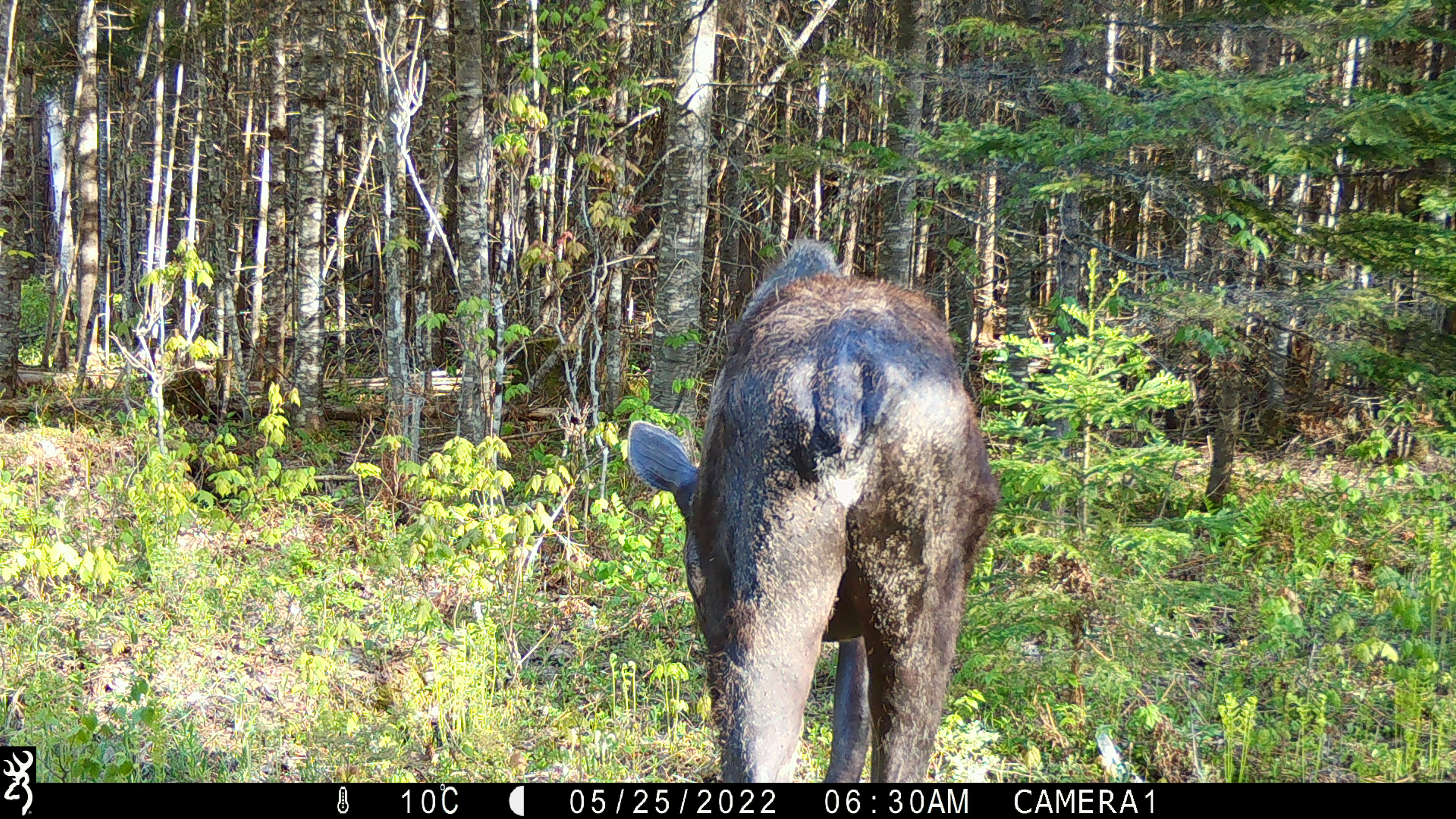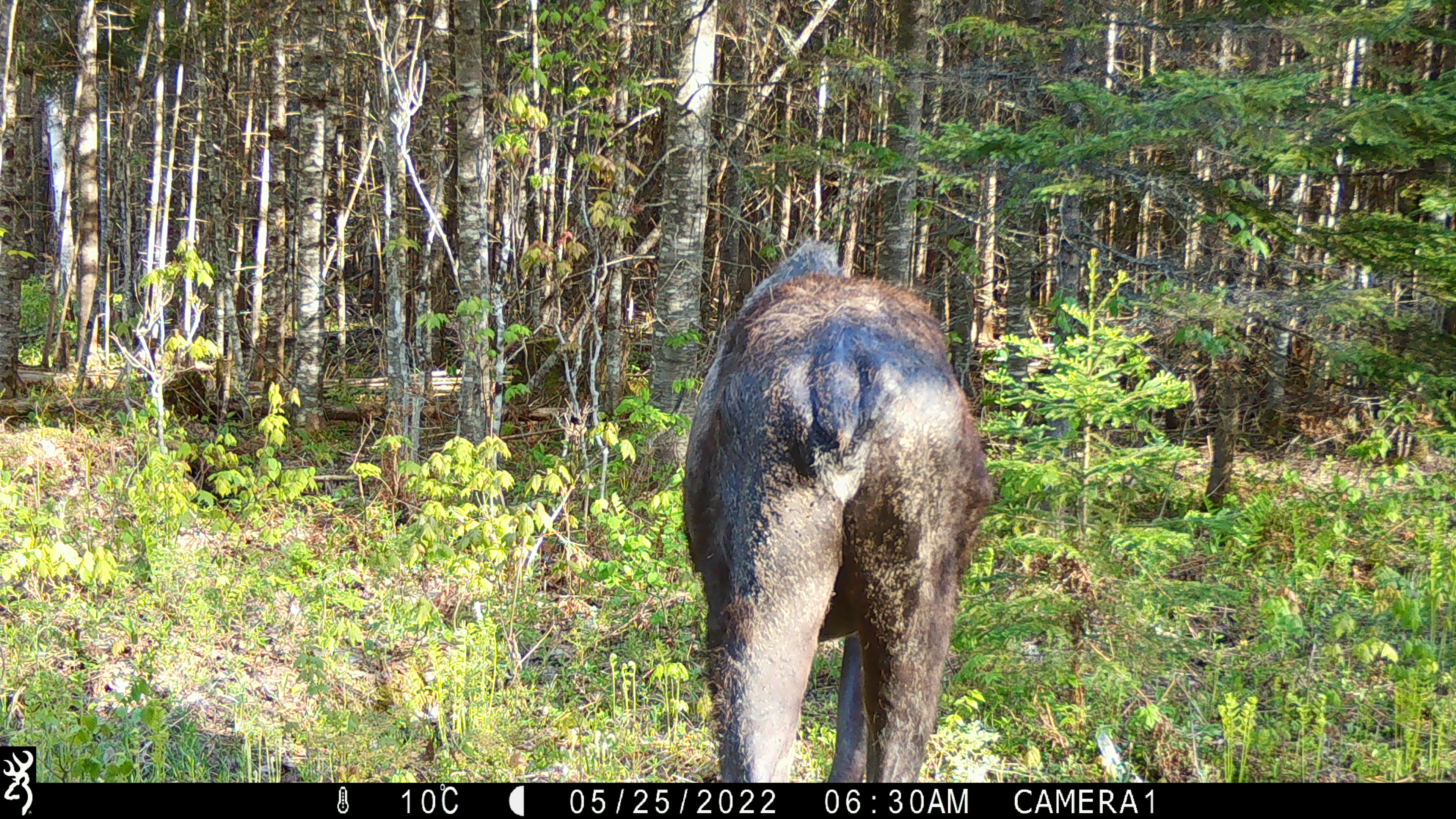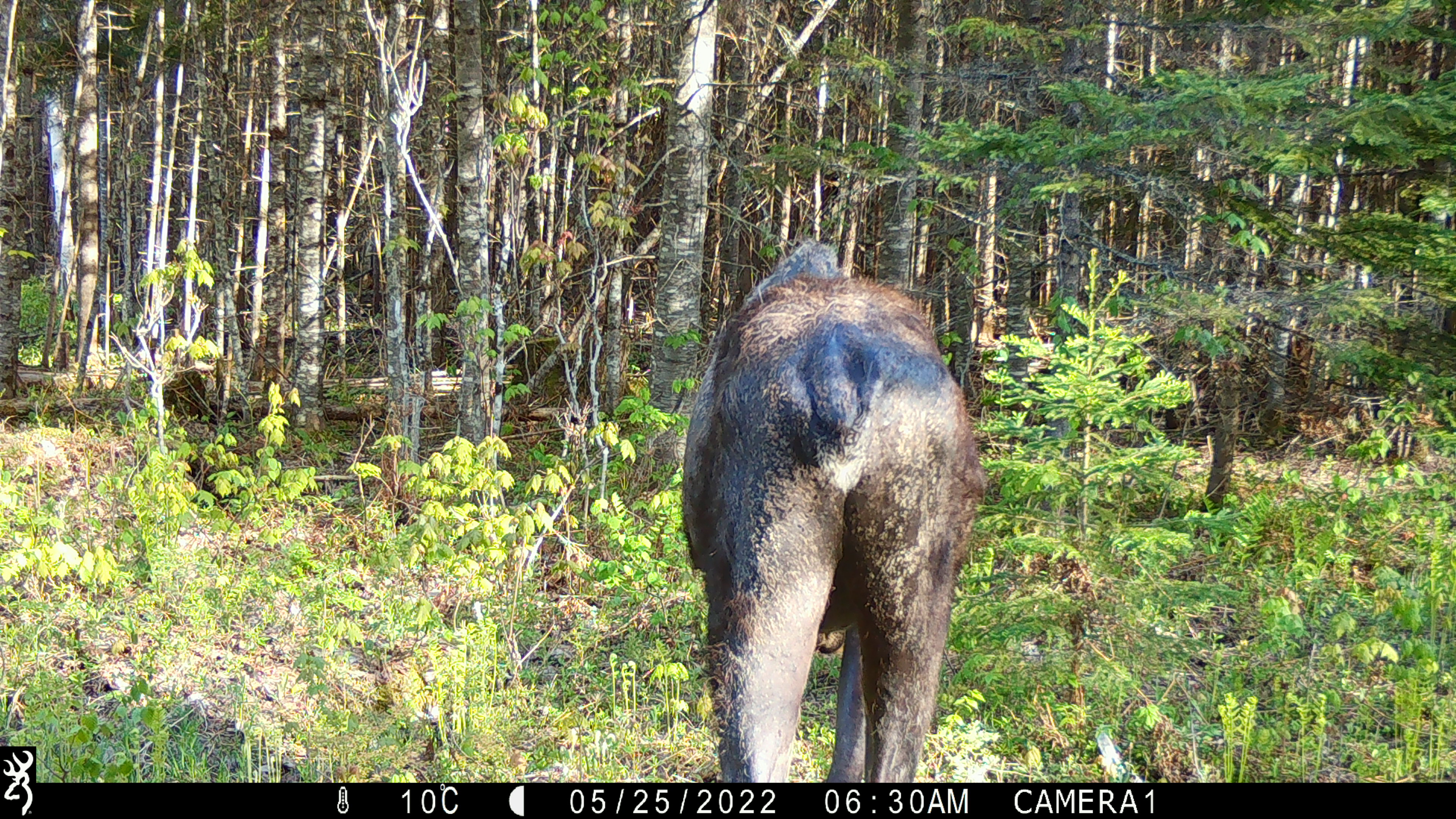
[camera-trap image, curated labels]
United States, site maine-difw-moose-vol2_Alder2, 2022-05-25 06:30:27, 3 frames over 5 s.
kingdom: Animalia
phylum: Chordata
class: Mammalia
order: Artiodactyla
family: Cervidae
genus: Alces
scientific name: Alces alces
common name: moose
Moose (Alces alces).